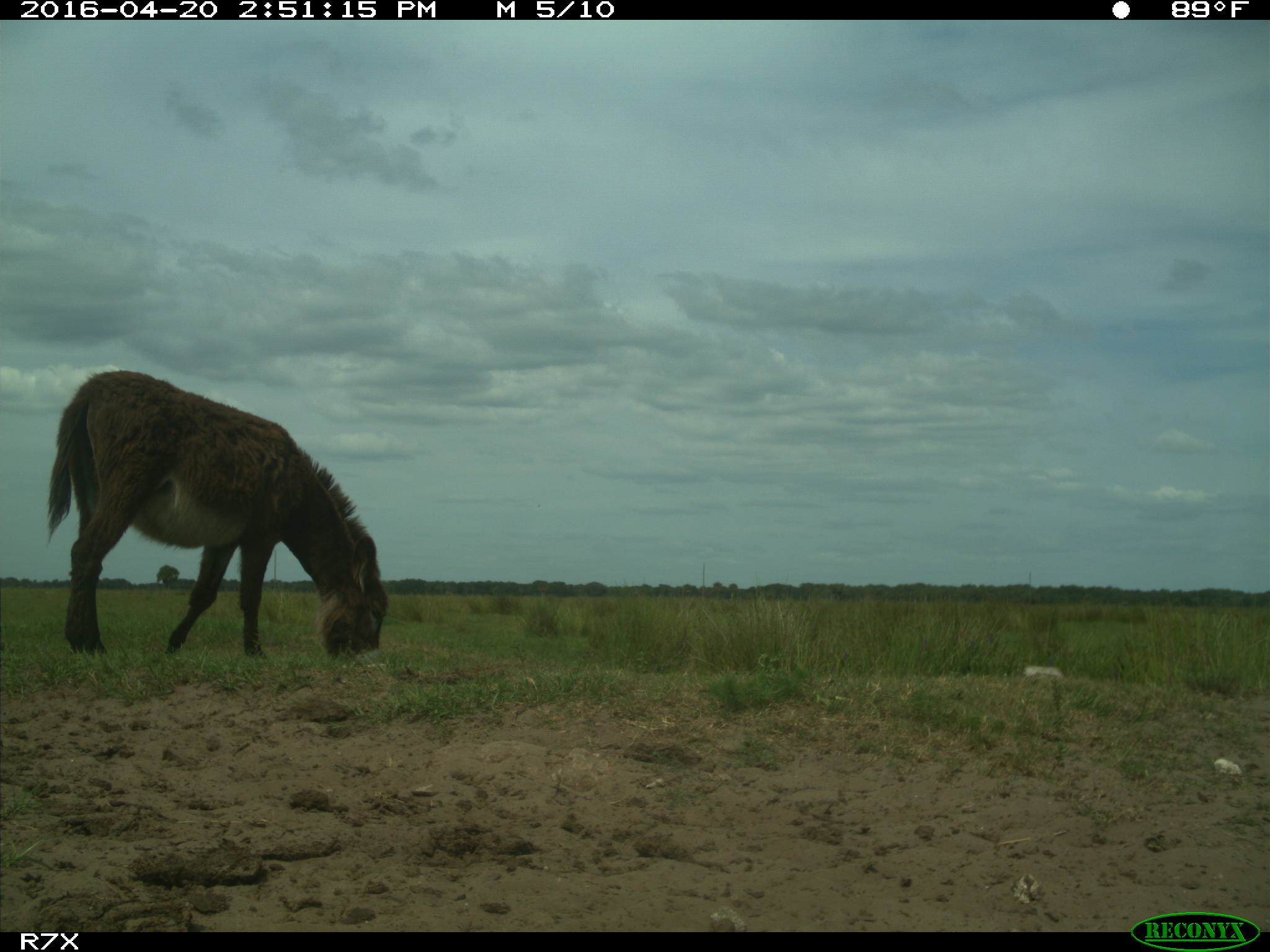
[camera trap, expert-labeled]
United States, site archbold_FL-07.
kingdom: Animalia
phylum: Chordata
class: Mammalia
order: Artiodactyla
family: Bovidae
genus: Bos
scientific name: Bos taurus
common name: domestic cow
Bos taurus (domestic cow).